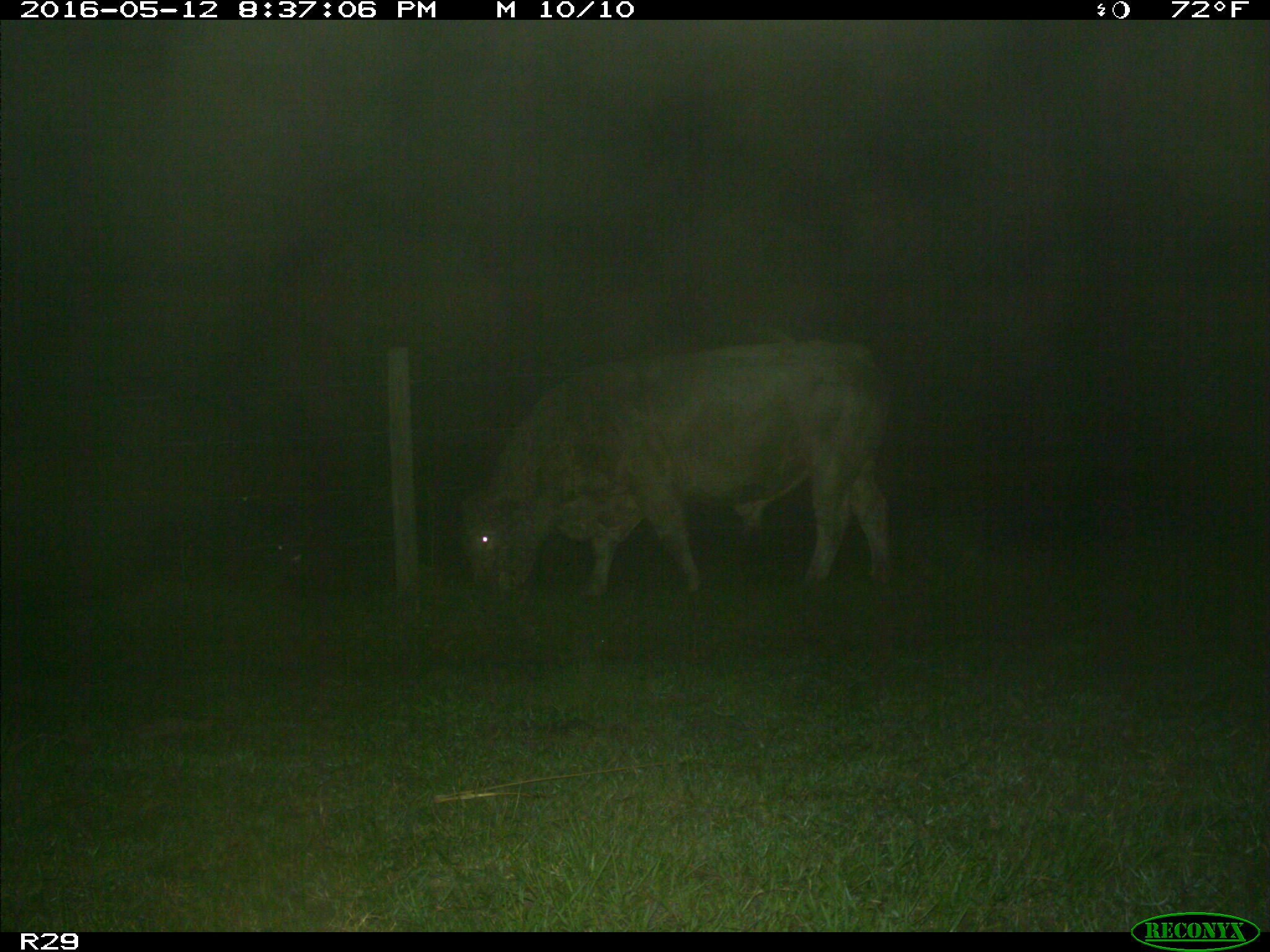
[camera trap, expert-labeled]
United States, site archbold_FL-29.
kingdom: Animalia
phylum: Chordata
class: Mammalia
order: Artiodactyla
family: Bovidae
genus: Bos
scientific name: Bos taurus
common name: domestic cow